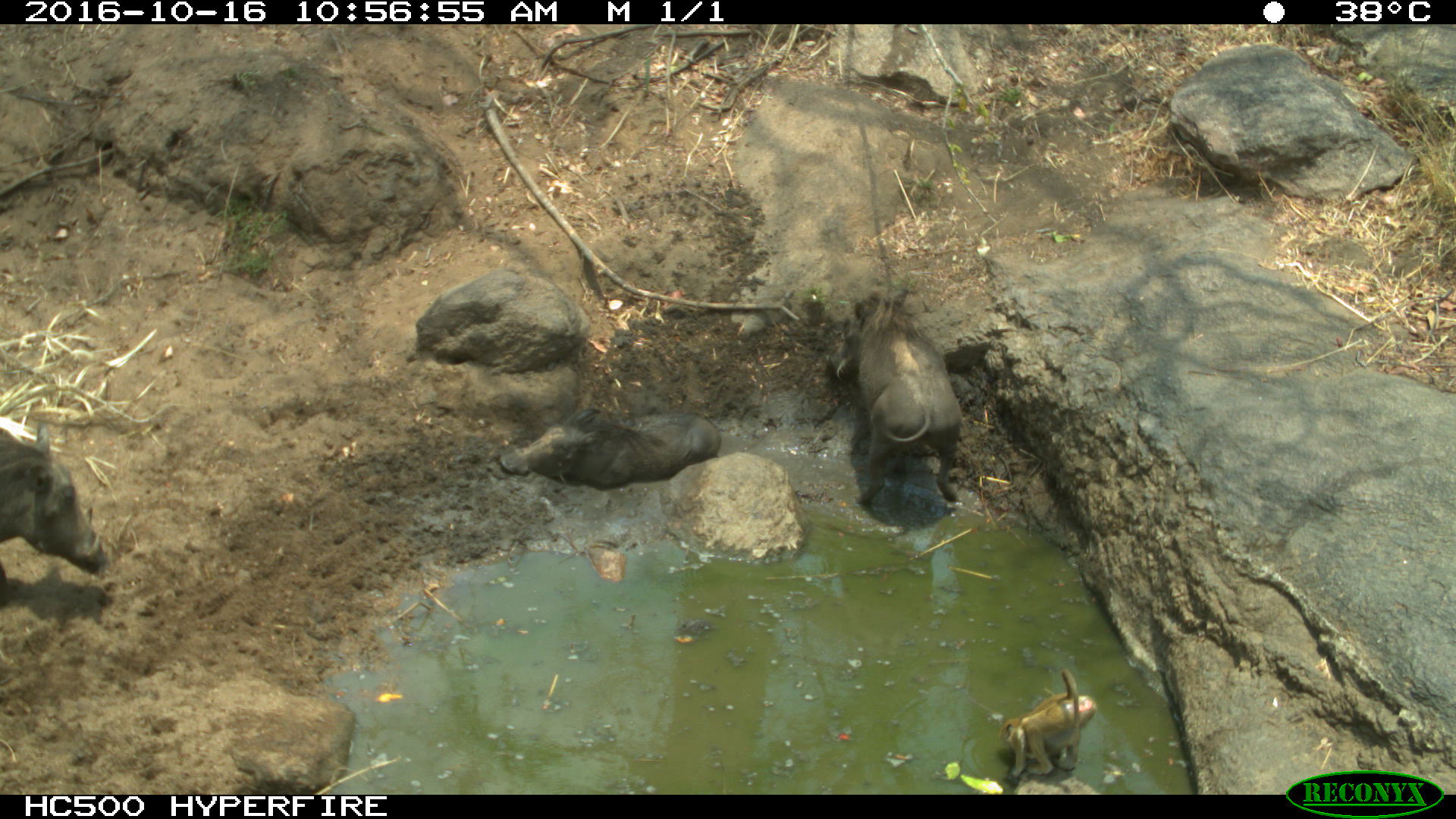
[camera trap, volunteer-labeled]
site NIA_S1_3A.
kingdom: Animalia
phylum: Chordata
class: Mammalia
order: Primates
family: Cercopithecidae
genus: Papio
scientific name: Papio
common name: baboon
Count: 1.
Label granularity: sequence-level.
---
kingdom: Animalia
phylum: Chordata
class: Mammalia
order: Artiodactyla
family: Suidae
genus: Phacochoerus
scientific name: Phacochoerus africanus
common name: warthog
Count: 3.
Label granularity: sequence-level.